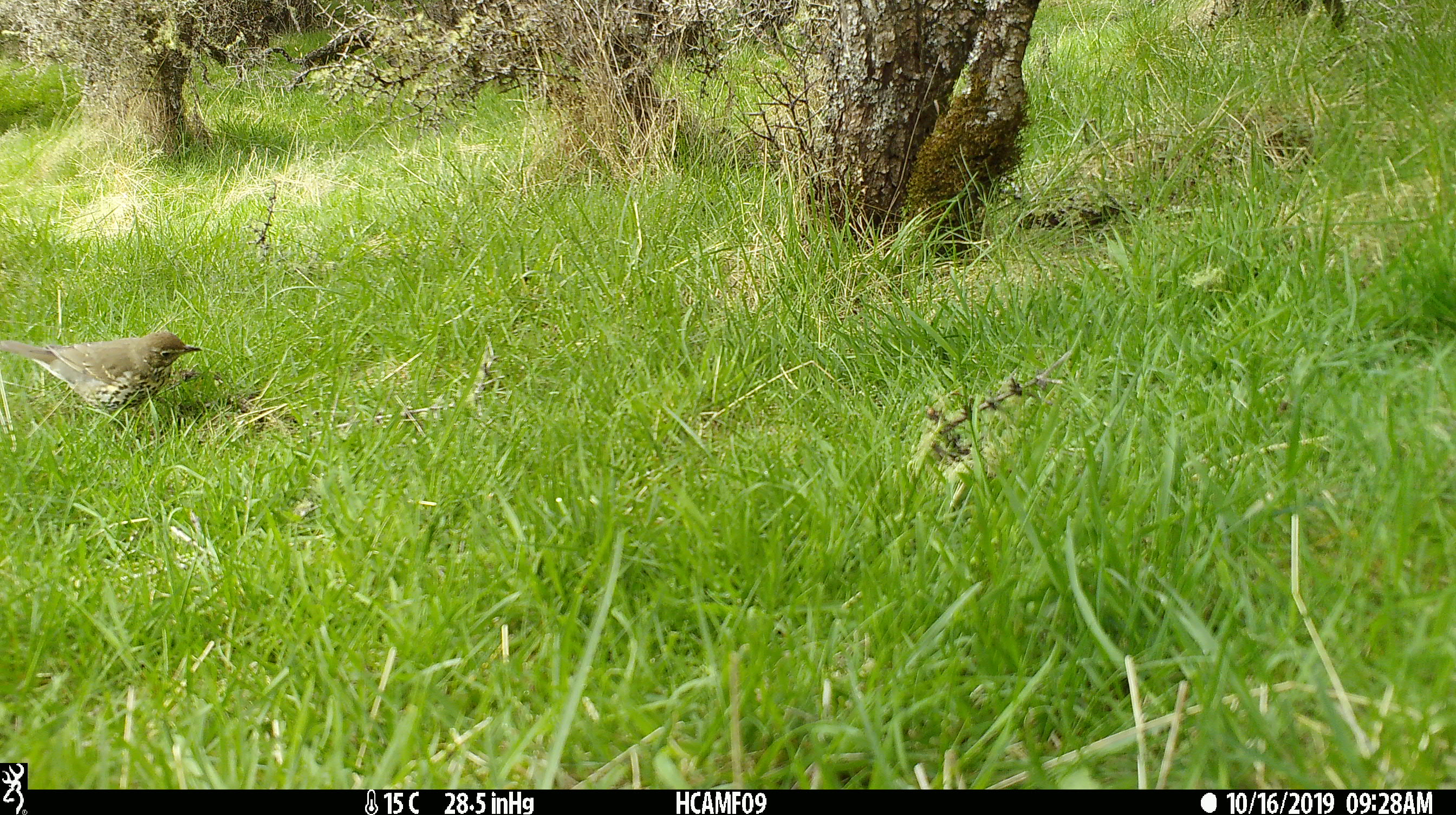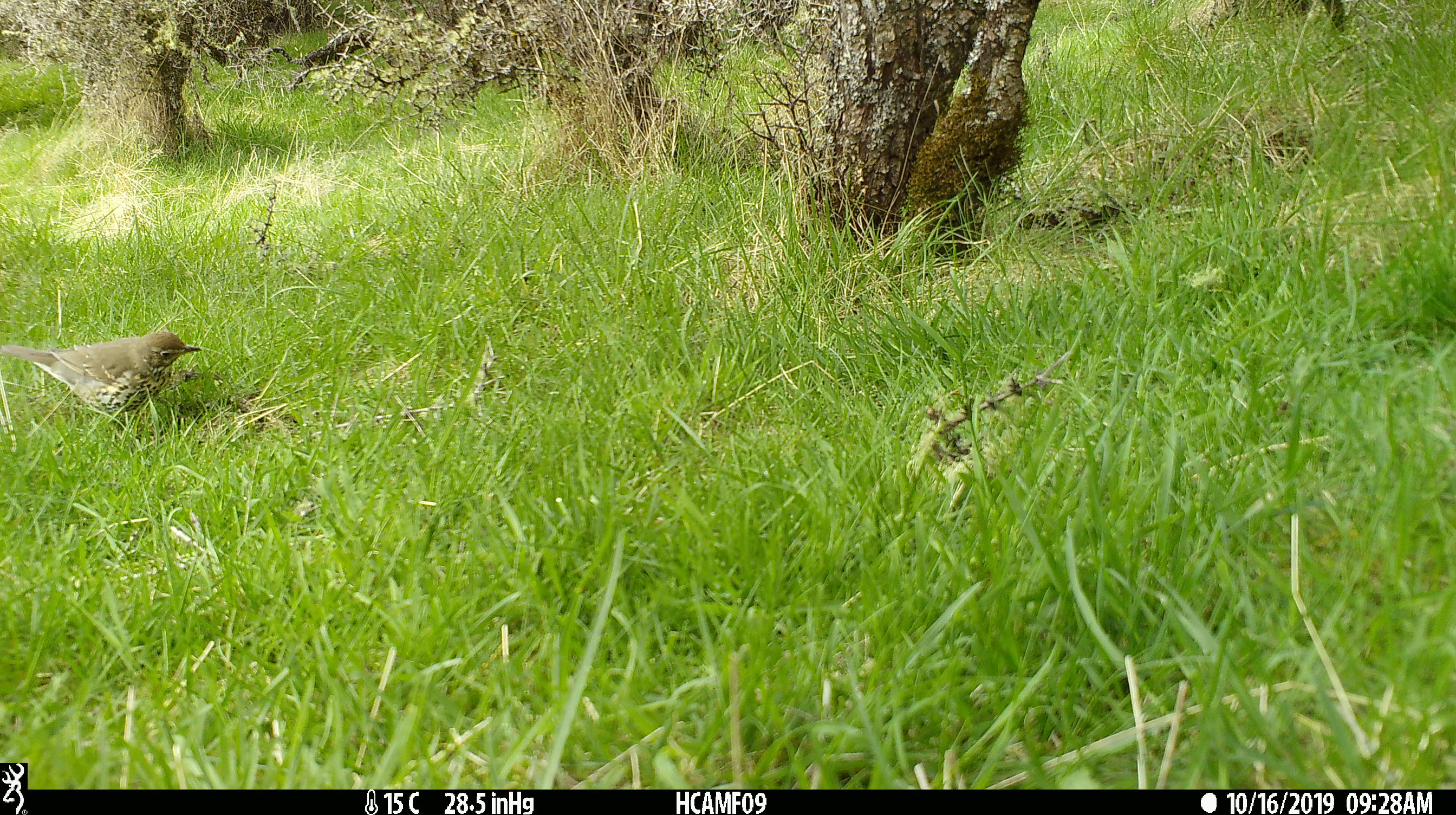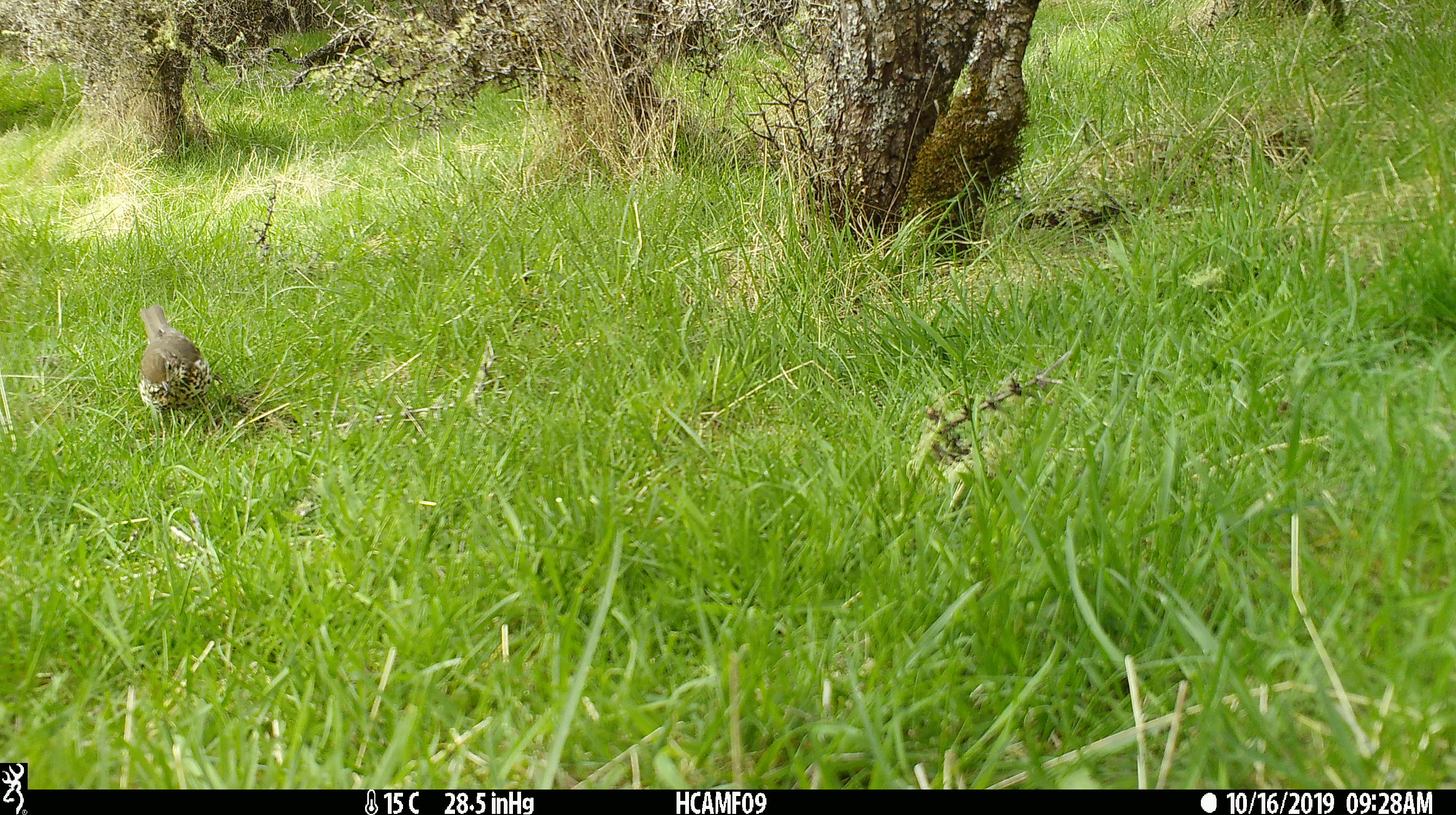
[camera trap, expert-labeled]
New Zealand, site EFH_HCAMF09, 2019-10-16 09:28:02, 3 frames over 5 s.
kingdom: Animalia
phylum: Chordata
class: Aves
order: Passeriformes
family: Turdidae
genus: Turdus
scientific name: Turdus philomelos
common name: song thrush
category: thrush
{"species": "thrush (song thrush) (Turdus philomelos)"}